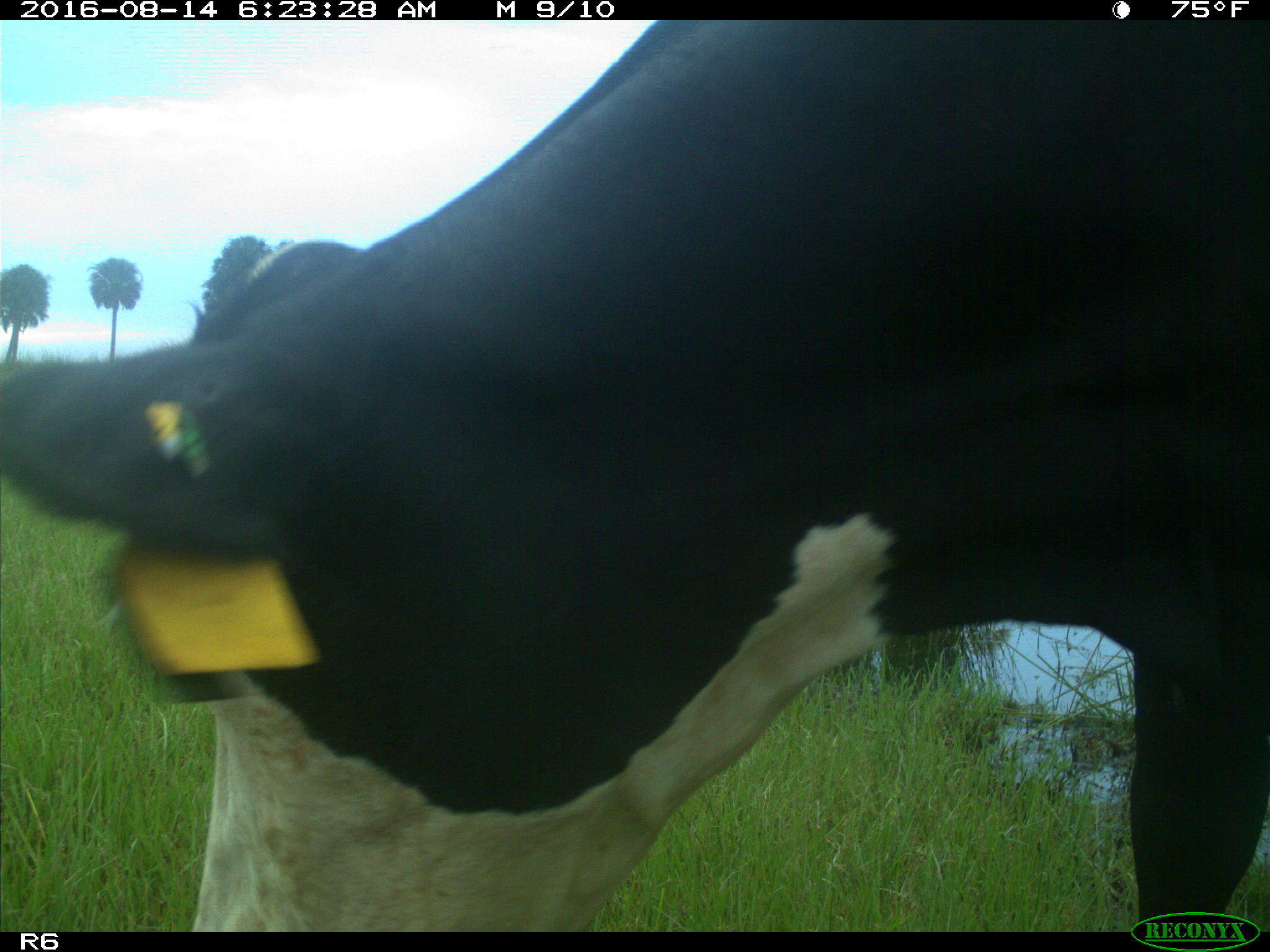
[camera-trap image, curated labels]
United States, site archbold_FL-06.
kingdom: Animalia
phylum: Chordata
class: Mammalia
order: Artiodactyla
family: Bovidae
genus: Bos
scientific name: Bos taurus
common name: domestic cow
Bos taurus (domestic cow).